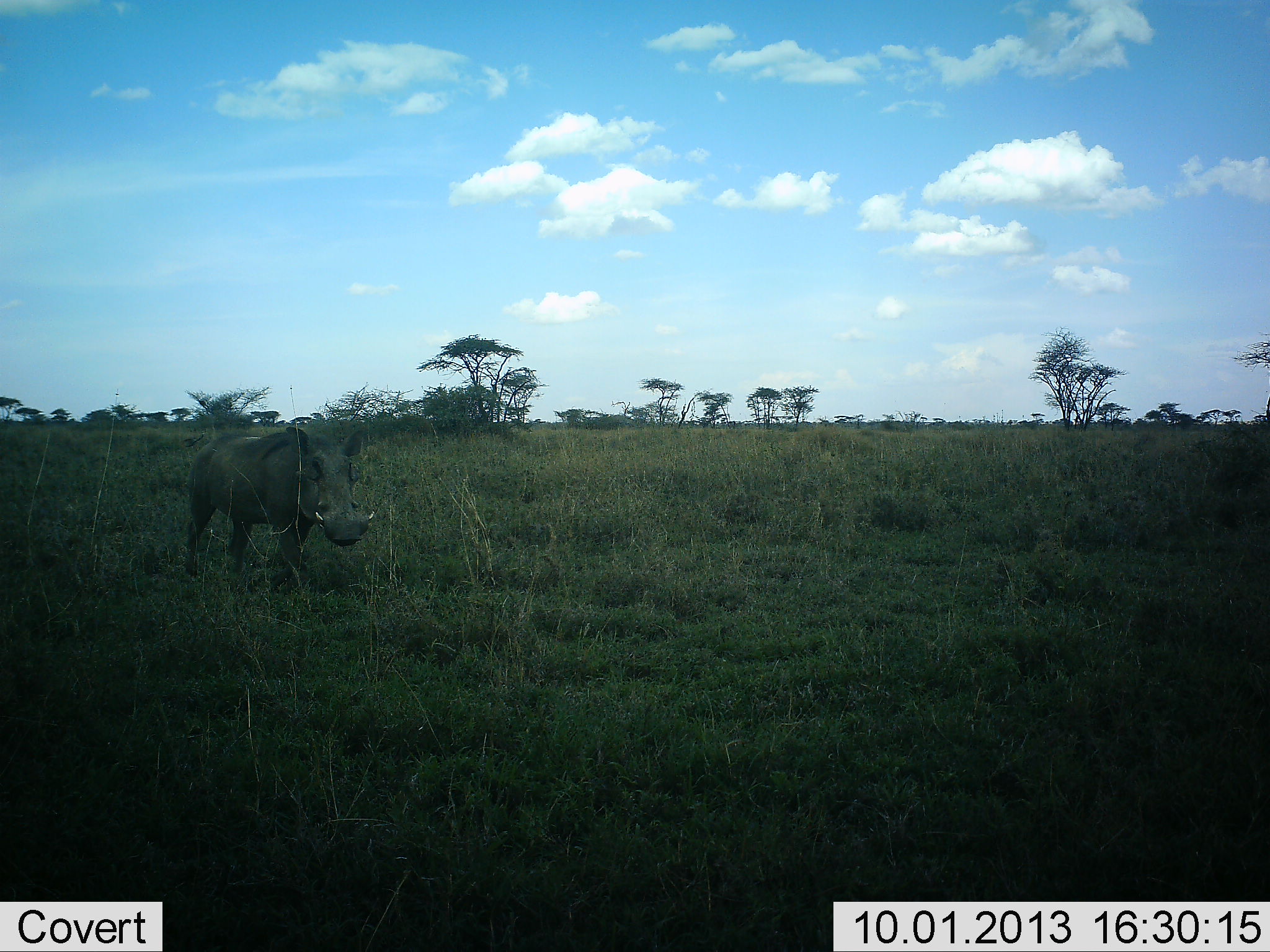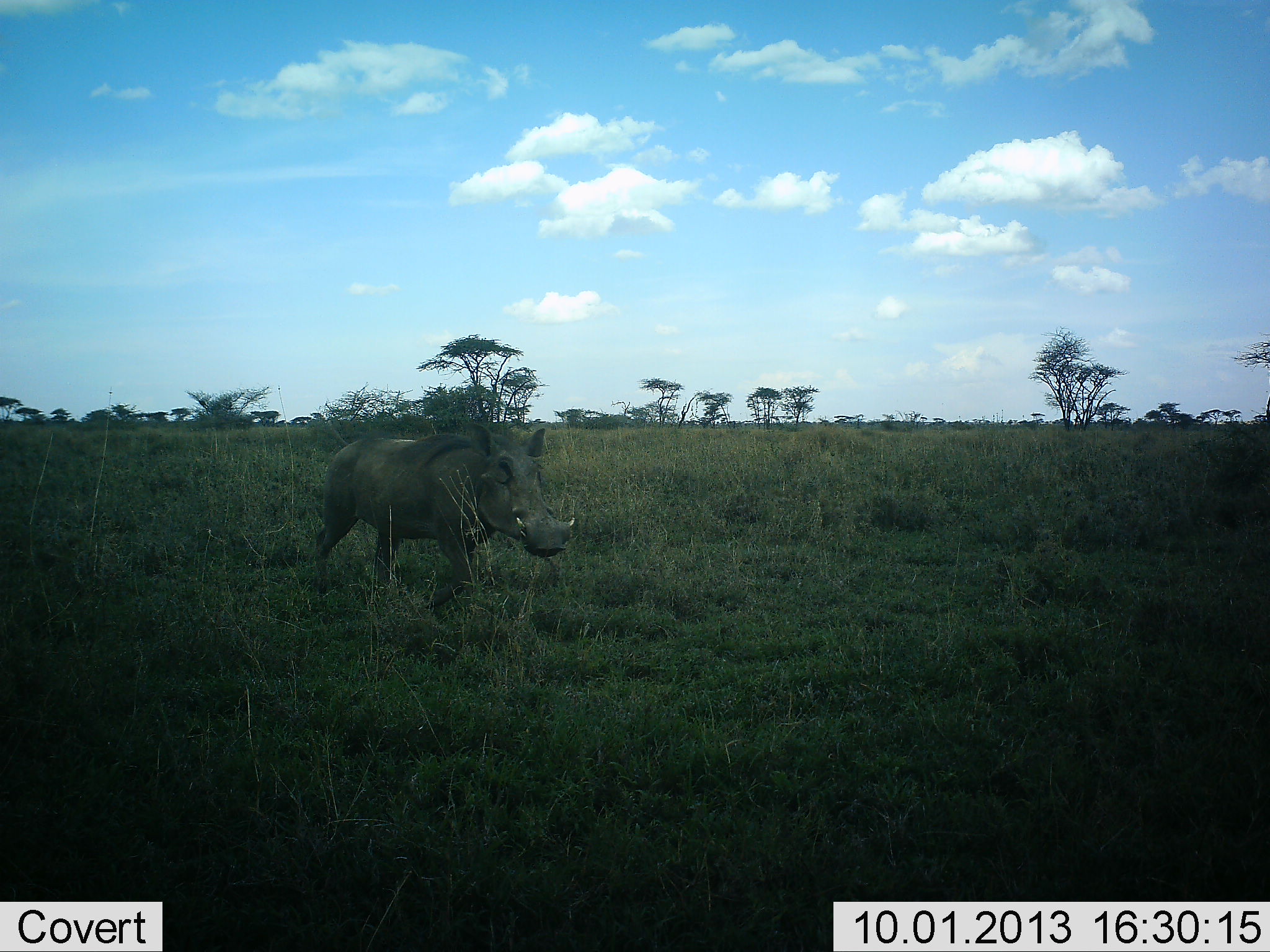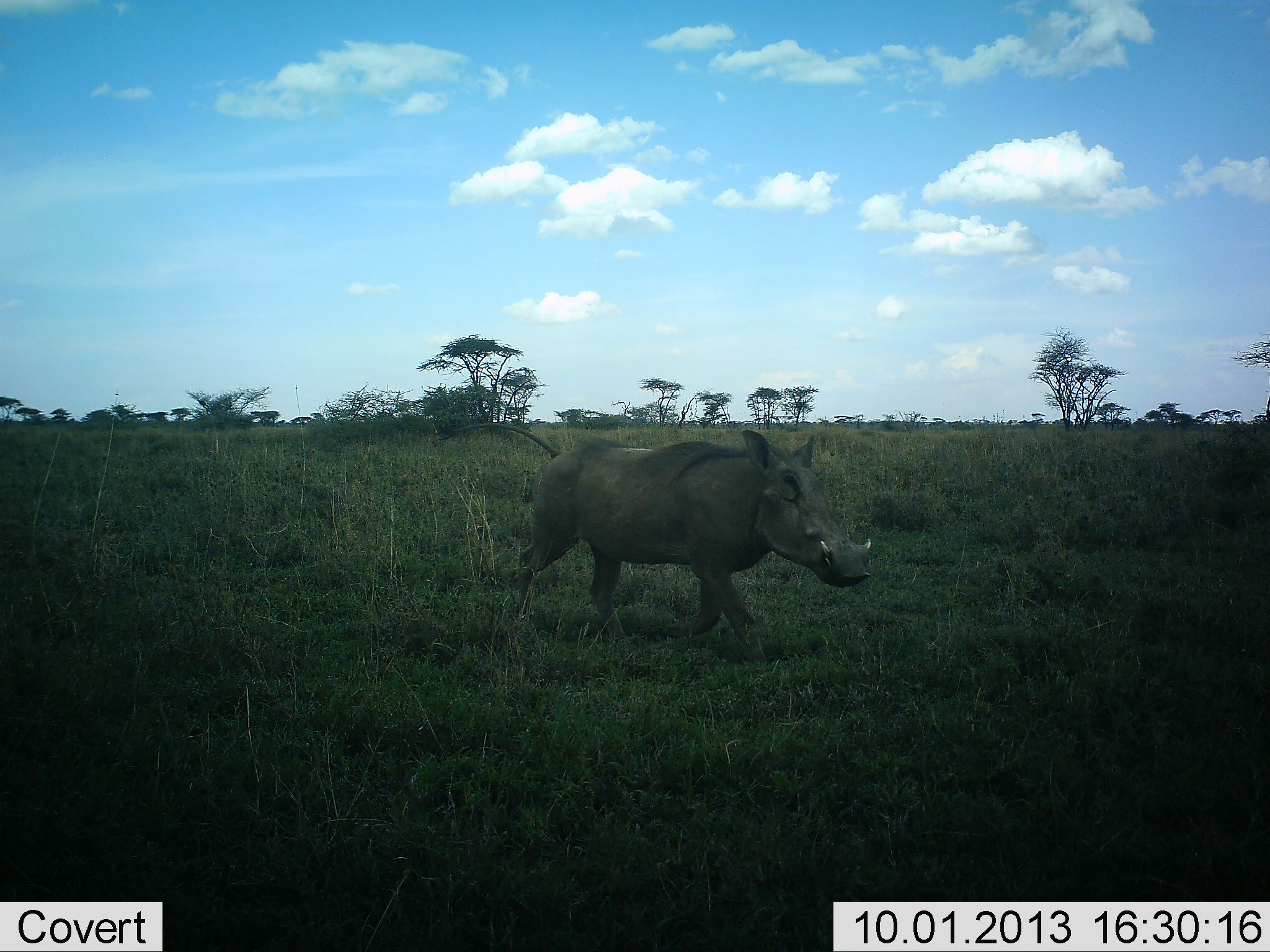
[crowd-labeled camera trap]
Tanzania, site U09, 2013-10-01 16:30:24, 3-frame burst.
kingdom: Animalia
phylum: Chordata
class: Mammalia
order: Artiodactyla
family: Suidae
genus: Phacochoerus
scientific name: Phacochoerus africanus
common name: warthog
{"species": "warthog (Phacochoerus africanus)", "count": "1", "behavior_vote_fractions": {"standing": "0%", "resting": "0%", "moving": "100%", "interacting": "0%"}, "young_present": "0%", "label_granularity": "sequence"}